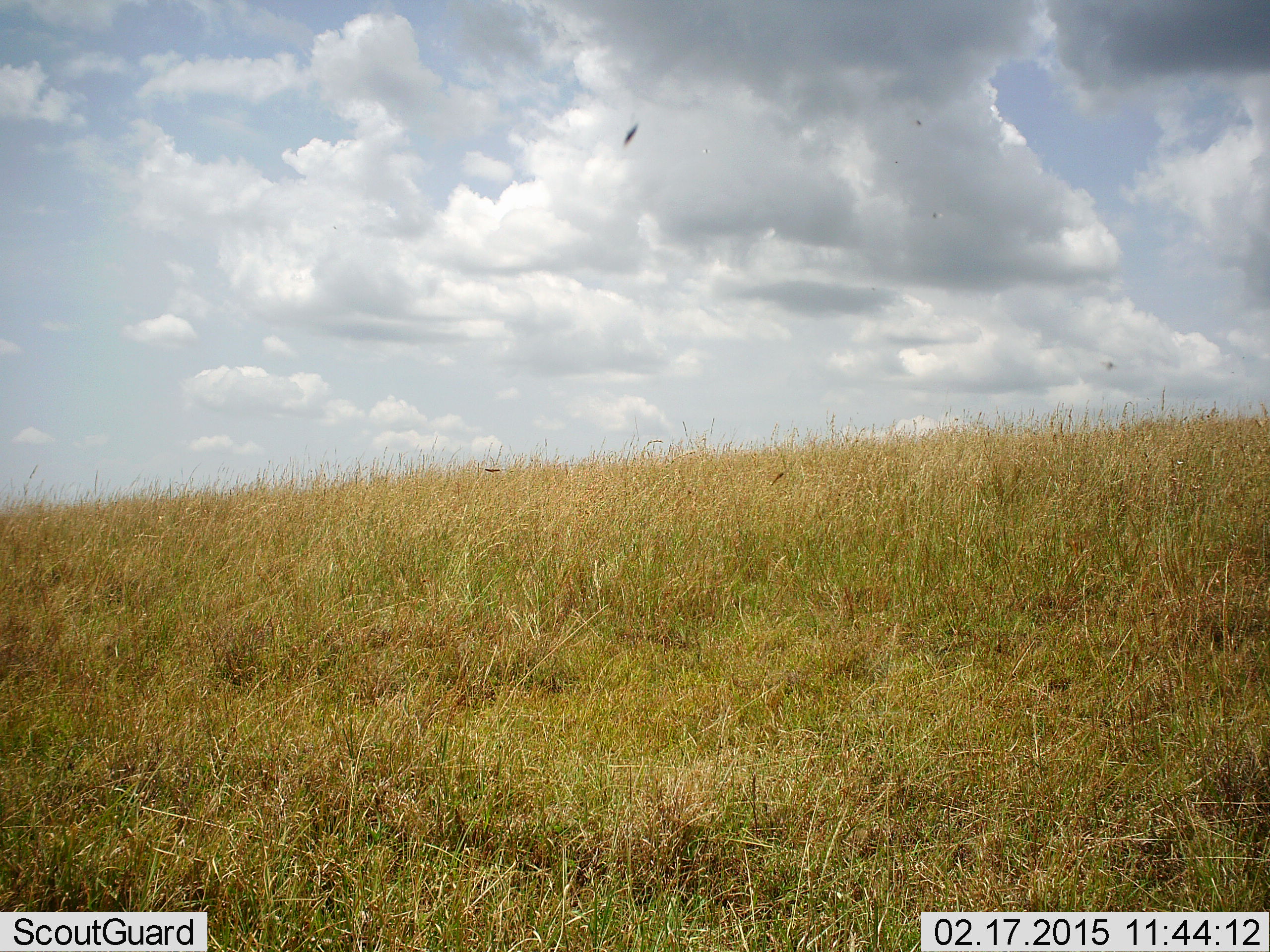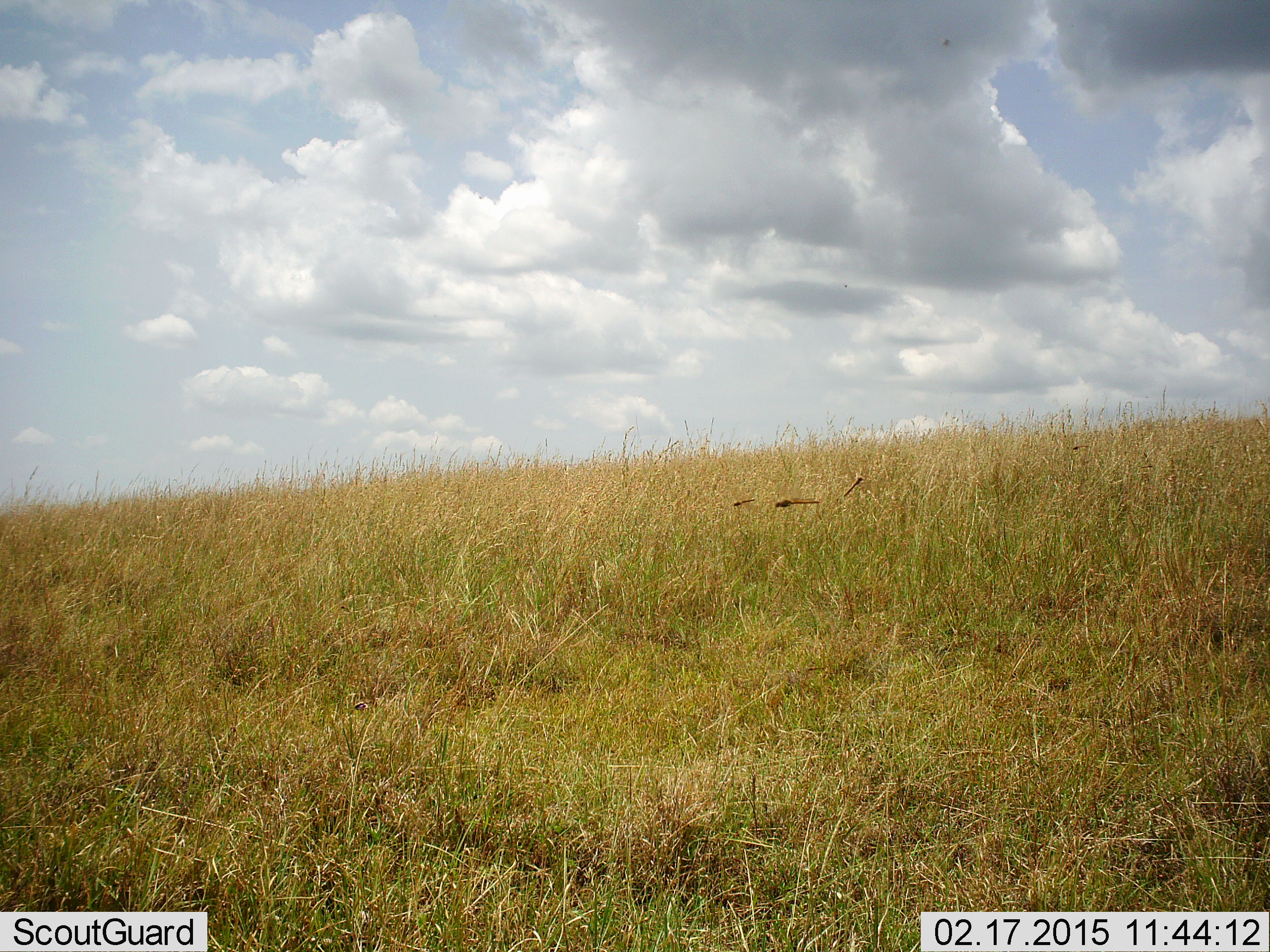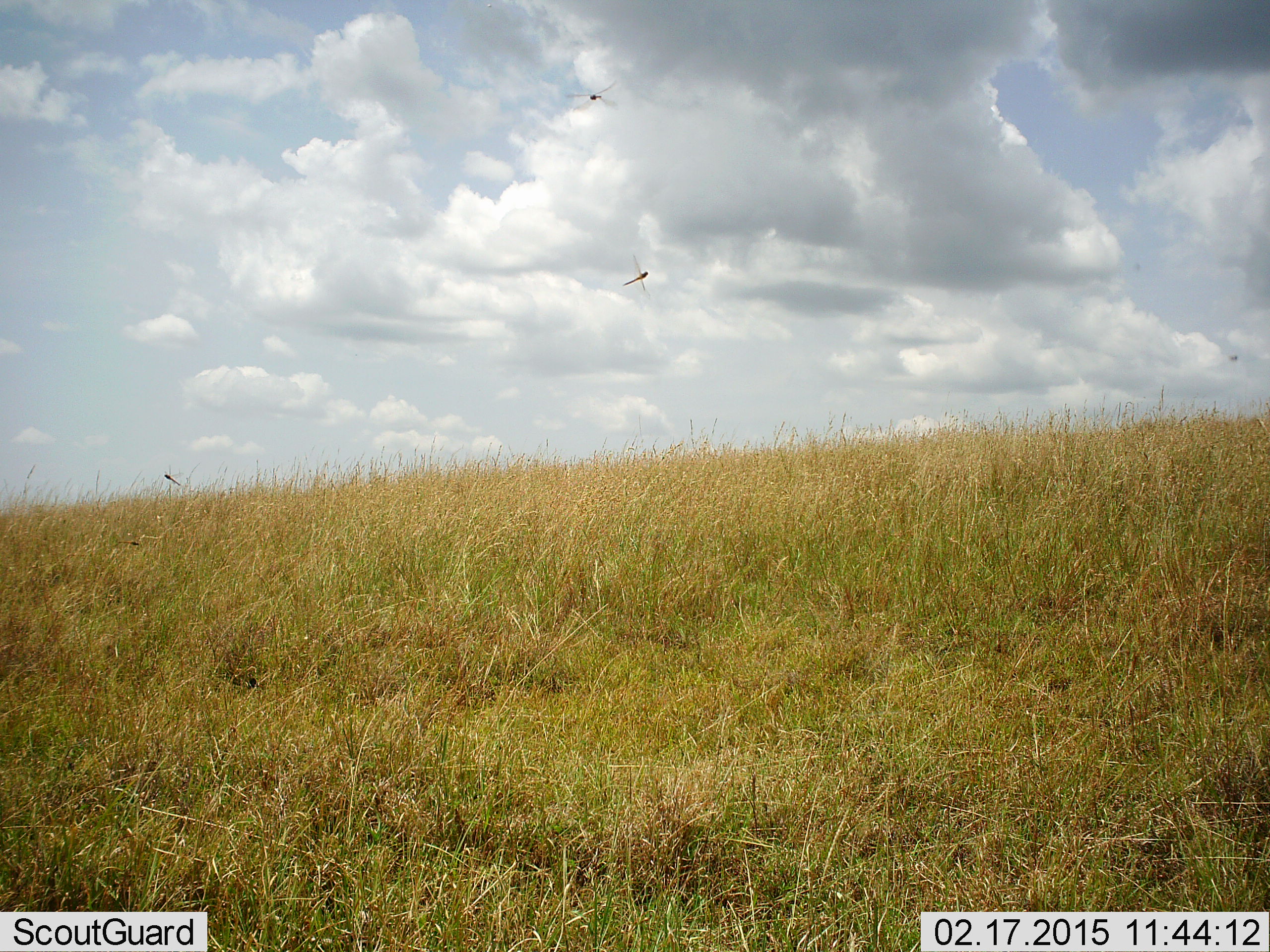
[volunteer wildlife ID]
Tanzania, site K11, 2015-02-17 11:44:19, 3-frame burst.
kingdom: Animalia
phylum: Arthropoda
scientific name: Arthropoda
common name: arthropods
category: insectspider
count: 3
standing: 0%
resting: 0%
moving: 100%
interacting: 0%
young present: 0%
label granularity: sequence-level